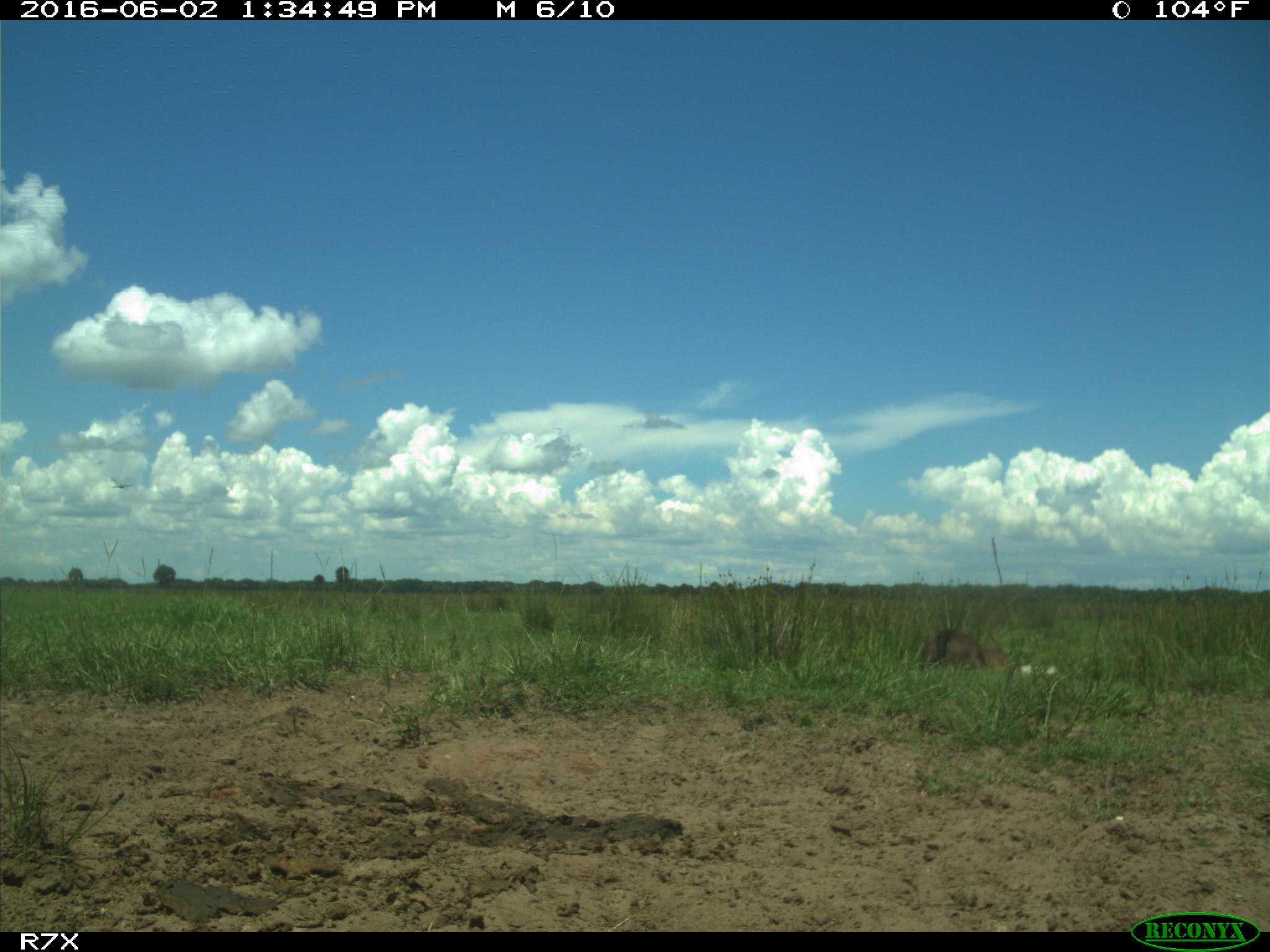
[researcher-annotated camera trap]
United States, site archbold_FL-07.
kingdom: Animalia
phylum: Chordata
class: Mammalia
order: Artiodactyla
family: Bovidae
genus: Bos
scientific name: Bos taurus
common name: domestic cow